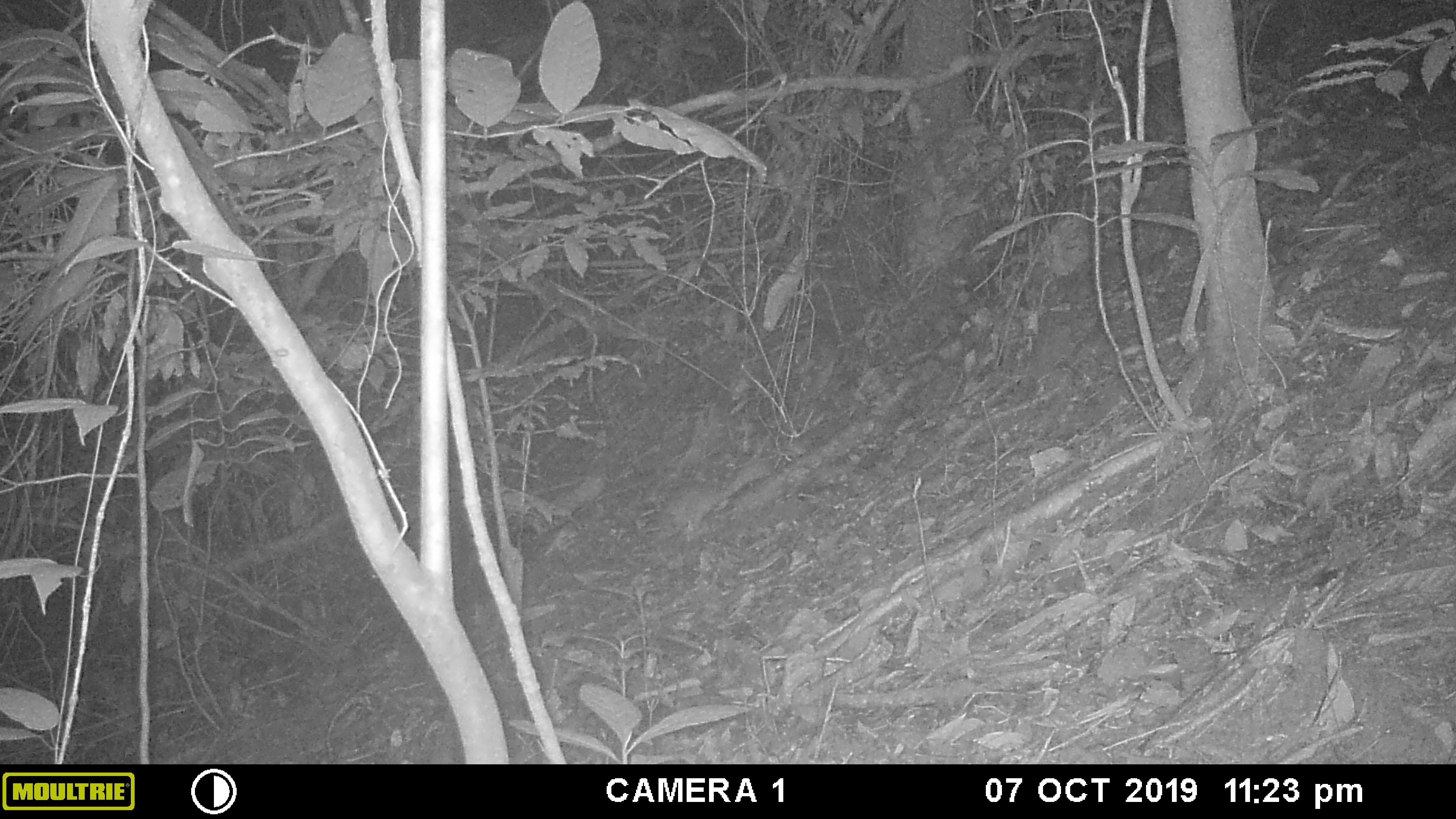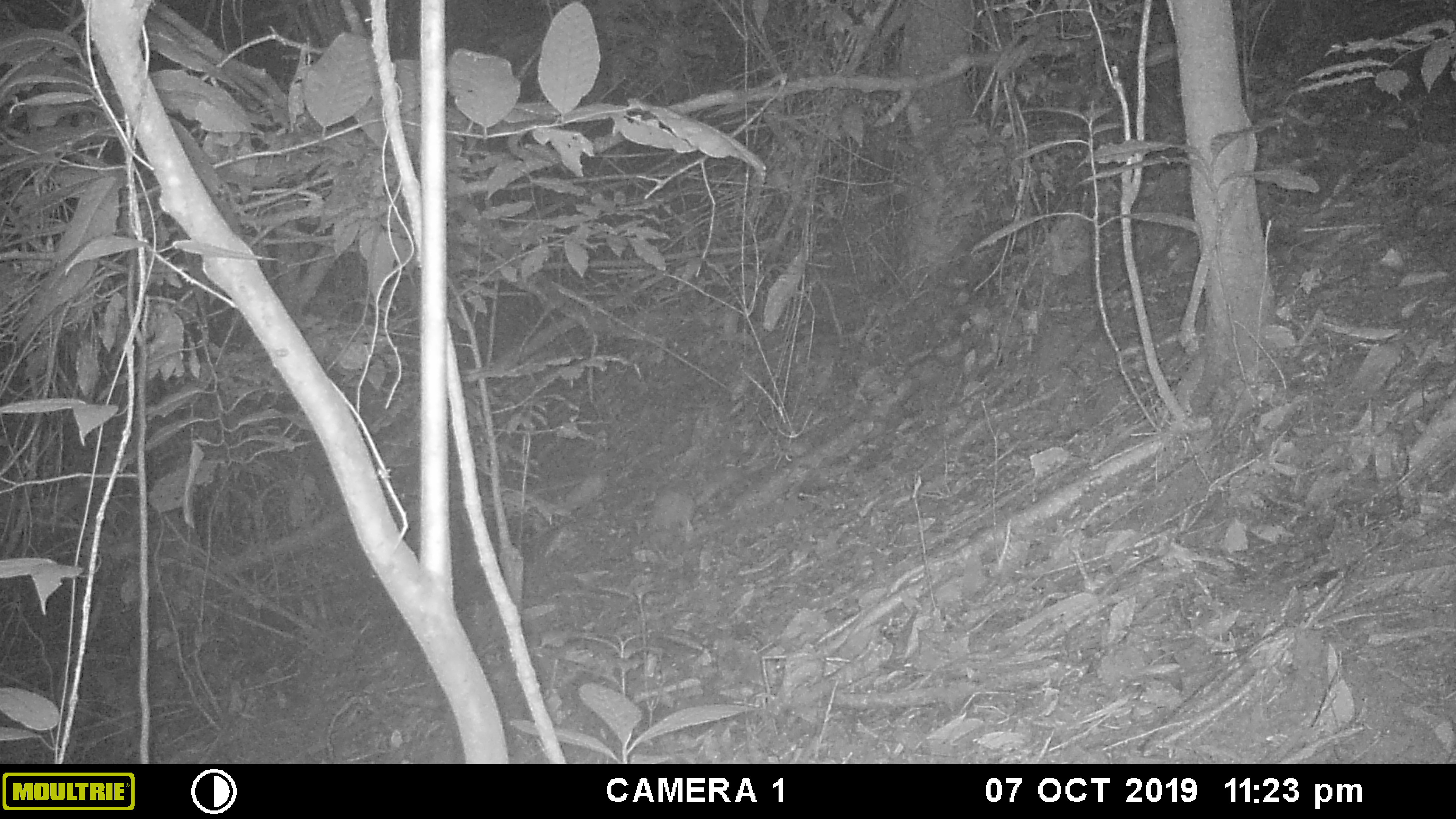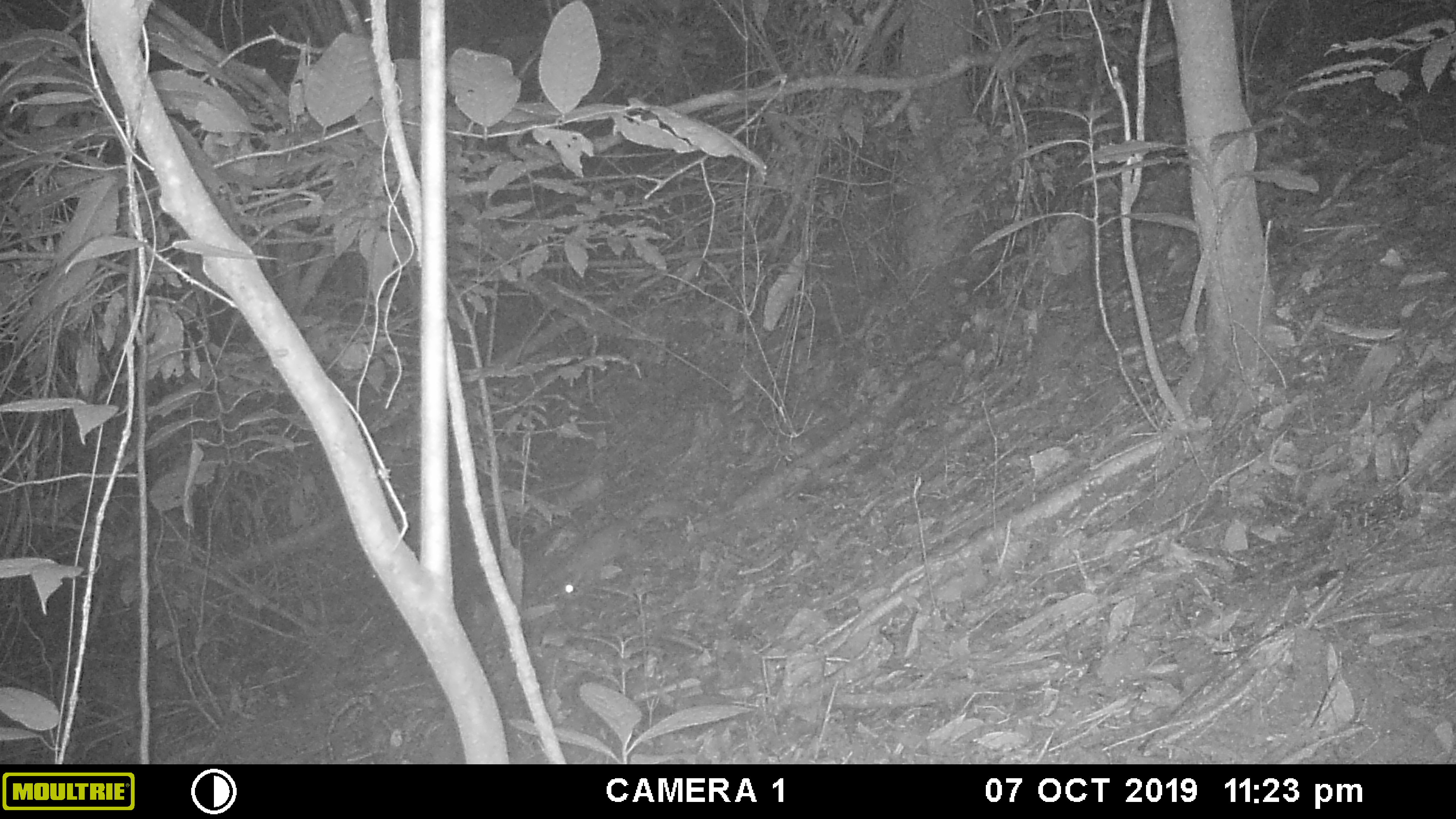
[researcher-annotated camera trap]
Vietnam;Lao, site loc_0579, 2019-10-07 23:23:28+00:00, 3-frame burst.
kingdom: Animalia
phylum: Chordata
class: Mammalia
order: Rodentia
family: Sciuridae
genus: Sciurus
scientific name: Sciurus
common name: squirrel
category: unidentified squirrel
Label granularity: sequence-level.